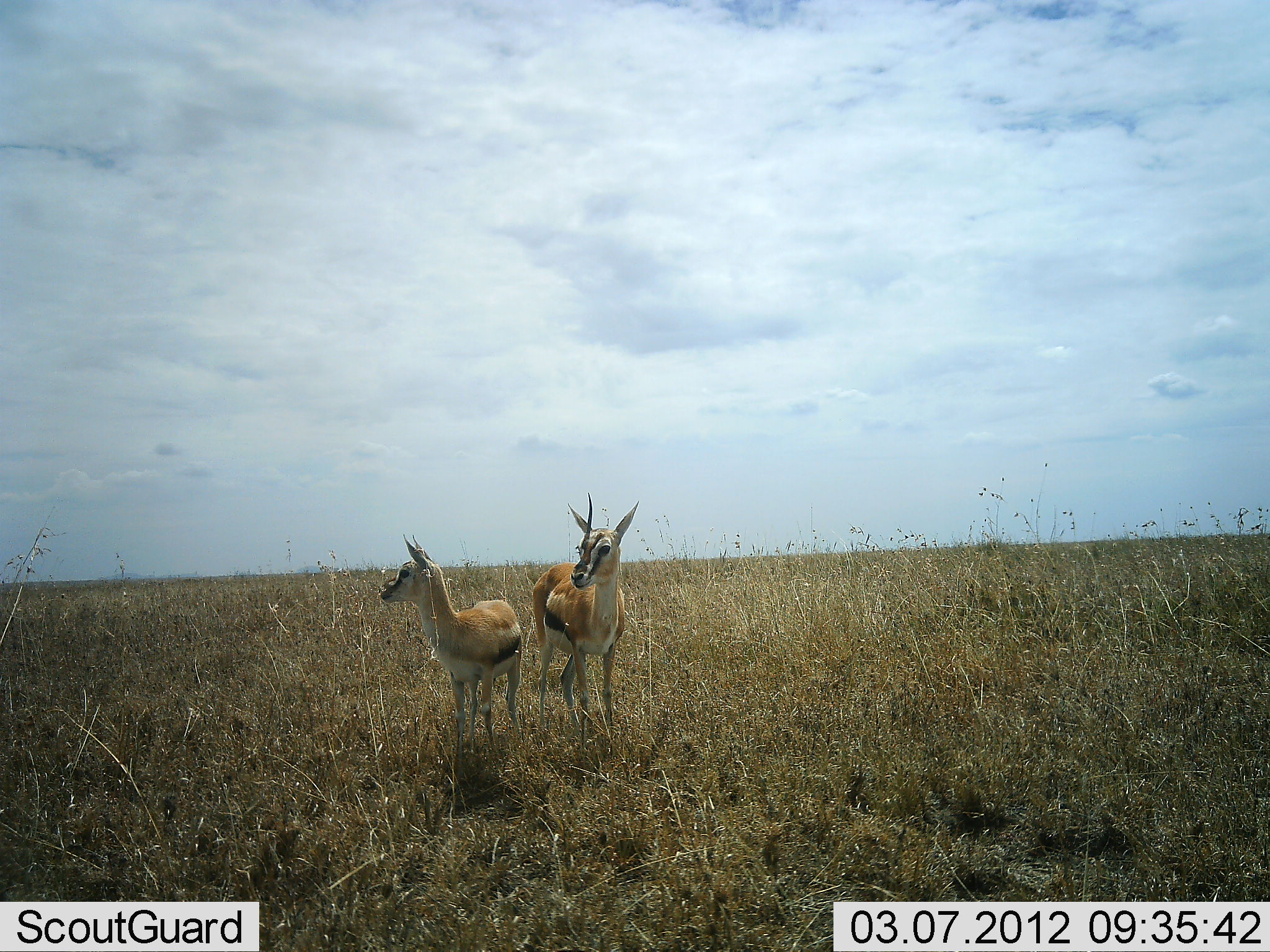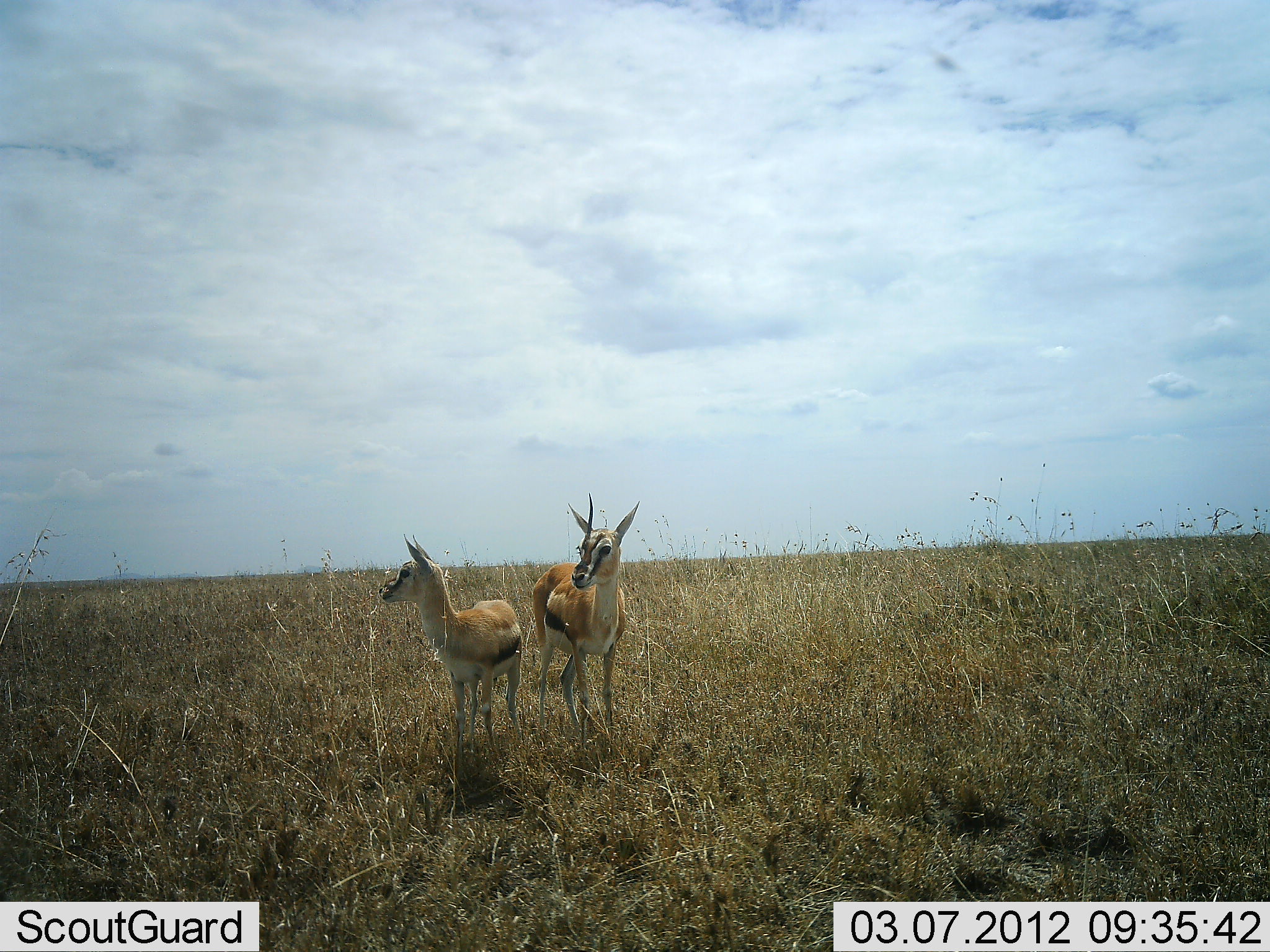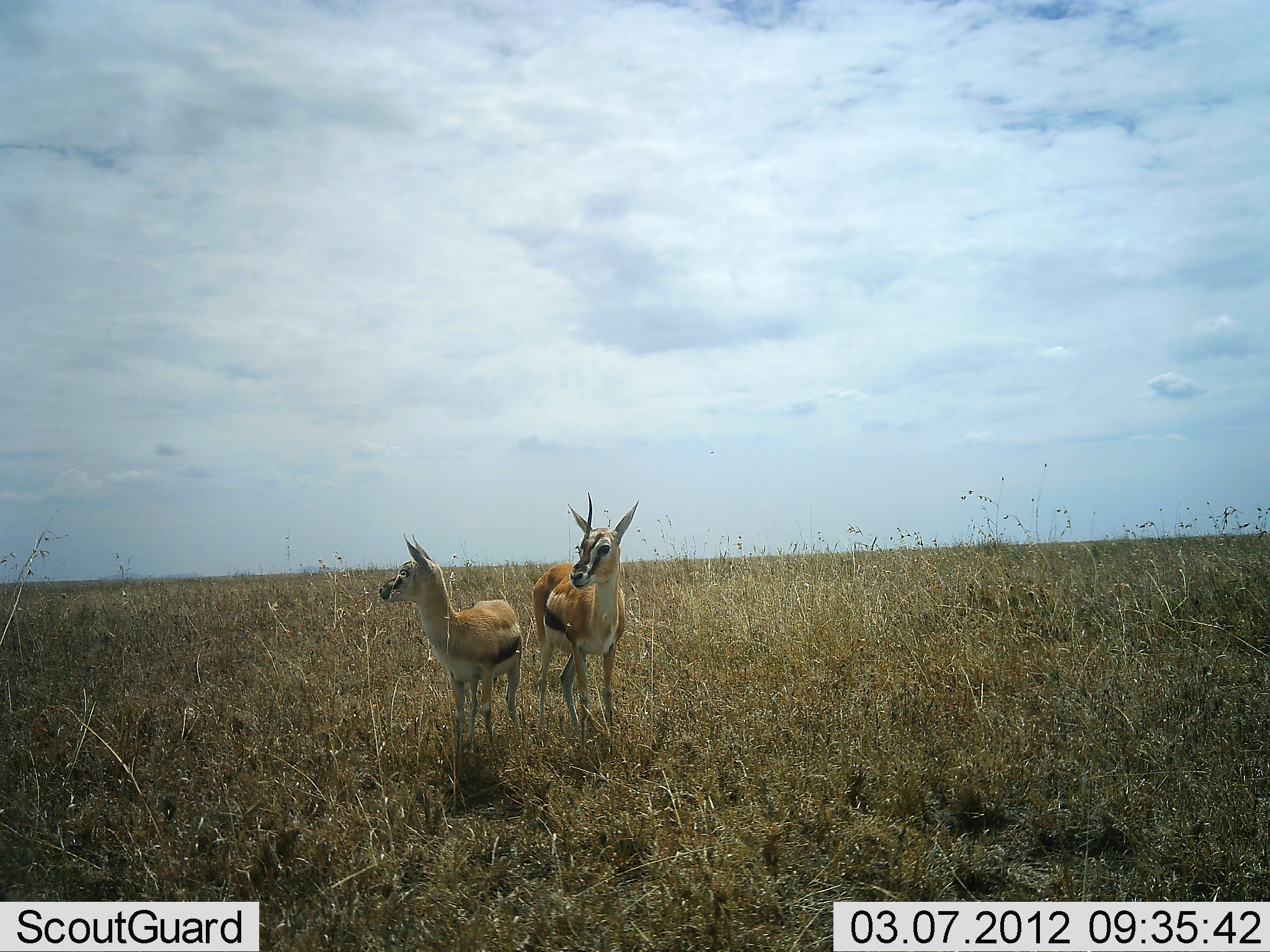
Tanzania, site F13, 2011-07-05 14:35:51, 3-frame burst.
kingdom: Animalia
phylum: Chordata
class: Mammalia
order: Artiodactyla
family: Bovidae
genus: Eudorcas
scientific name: Eudorcas thomsonii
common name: thomson's gazelle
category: gazellethomsons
Gazellethomsons (thomson's gazelle) (Eudorcas thomsonii), count 2. Behavior (volunteer vote fractions): standing 92%, resting 0%, moving 8%, interacting 0%. Young present (vote fraction): 33%. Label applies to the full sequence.